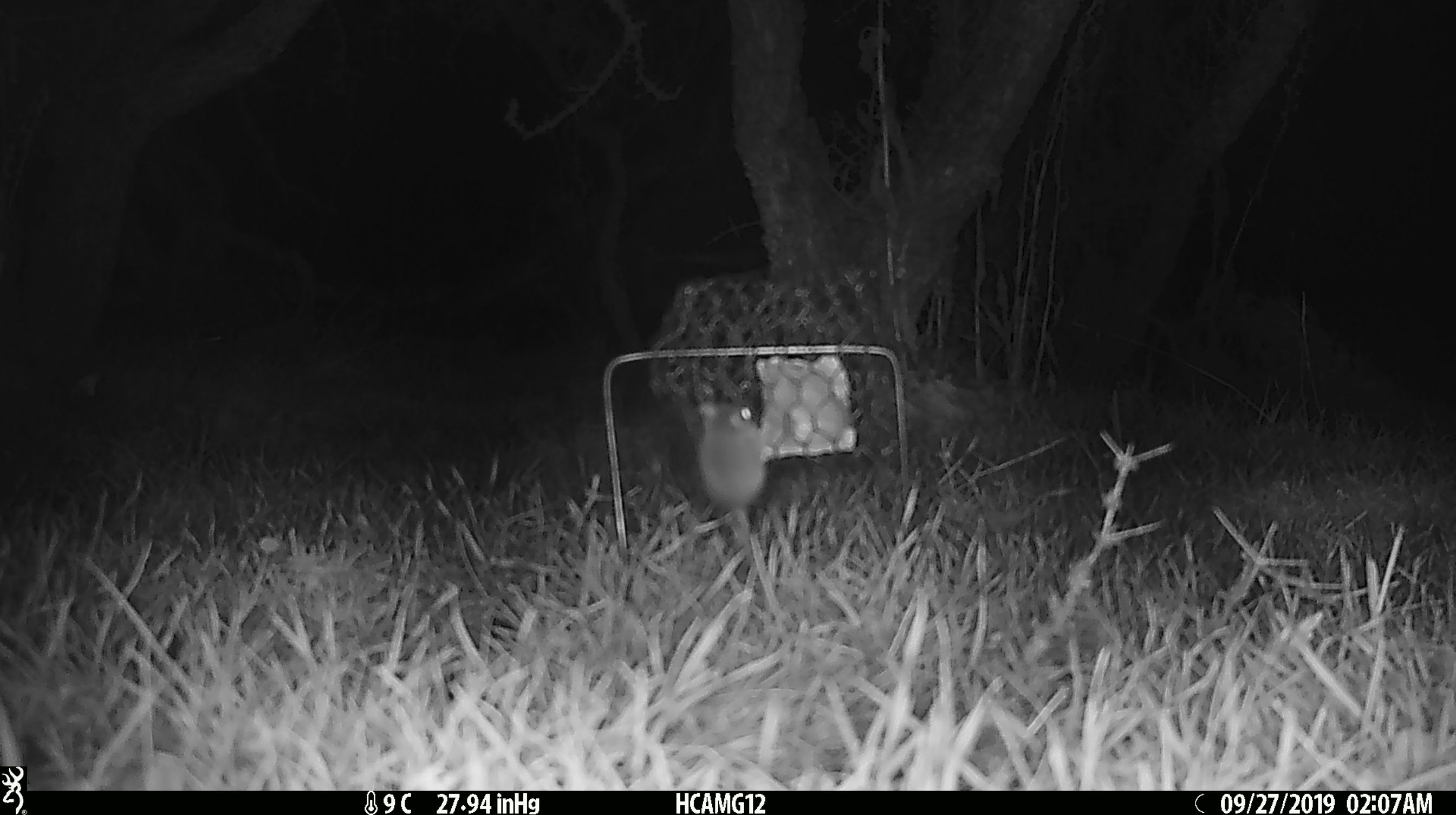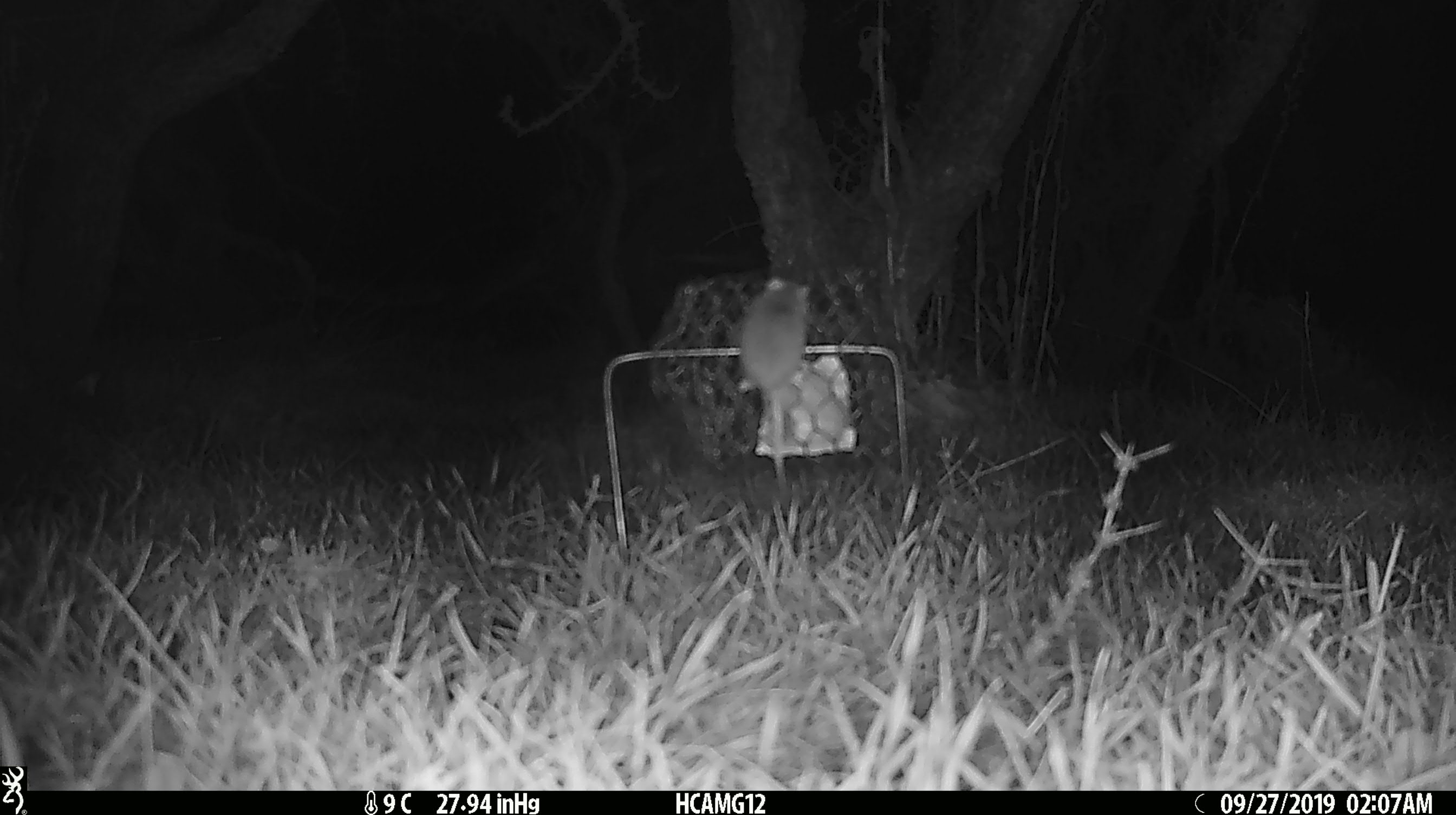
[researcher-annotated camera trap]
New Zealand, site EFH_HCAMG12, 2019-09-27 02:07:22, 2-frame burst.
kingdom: Animalia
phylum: Chordata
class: Mammalia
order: Rodentia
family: Muridae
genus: Mus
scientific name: Mus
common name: mouse